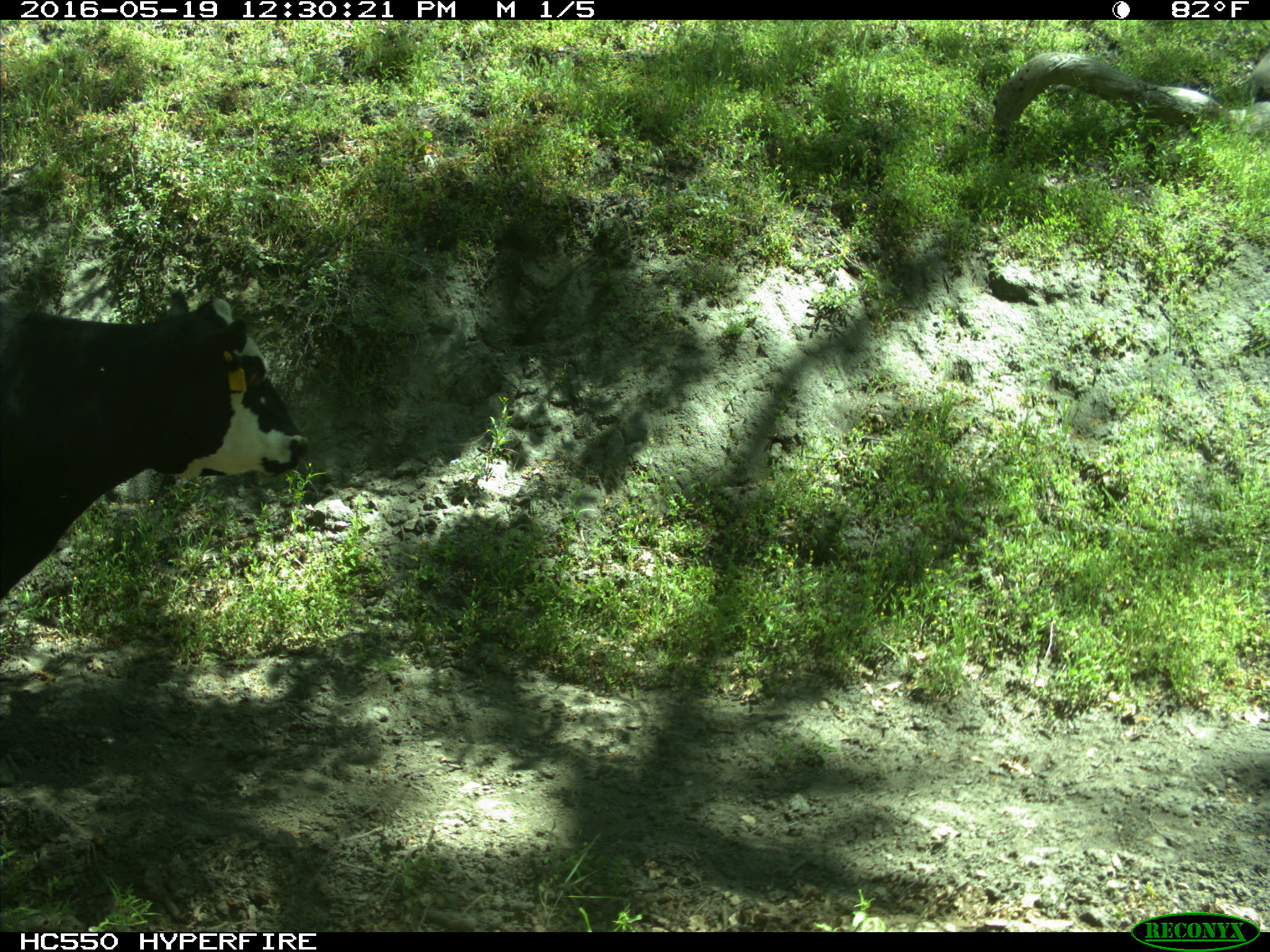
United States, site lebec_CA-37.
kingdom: Animalia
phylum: Chordata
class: Mammalia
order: Artiodactyla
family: Bovidae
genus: Bos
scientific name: Bos taurus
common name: domestic cow